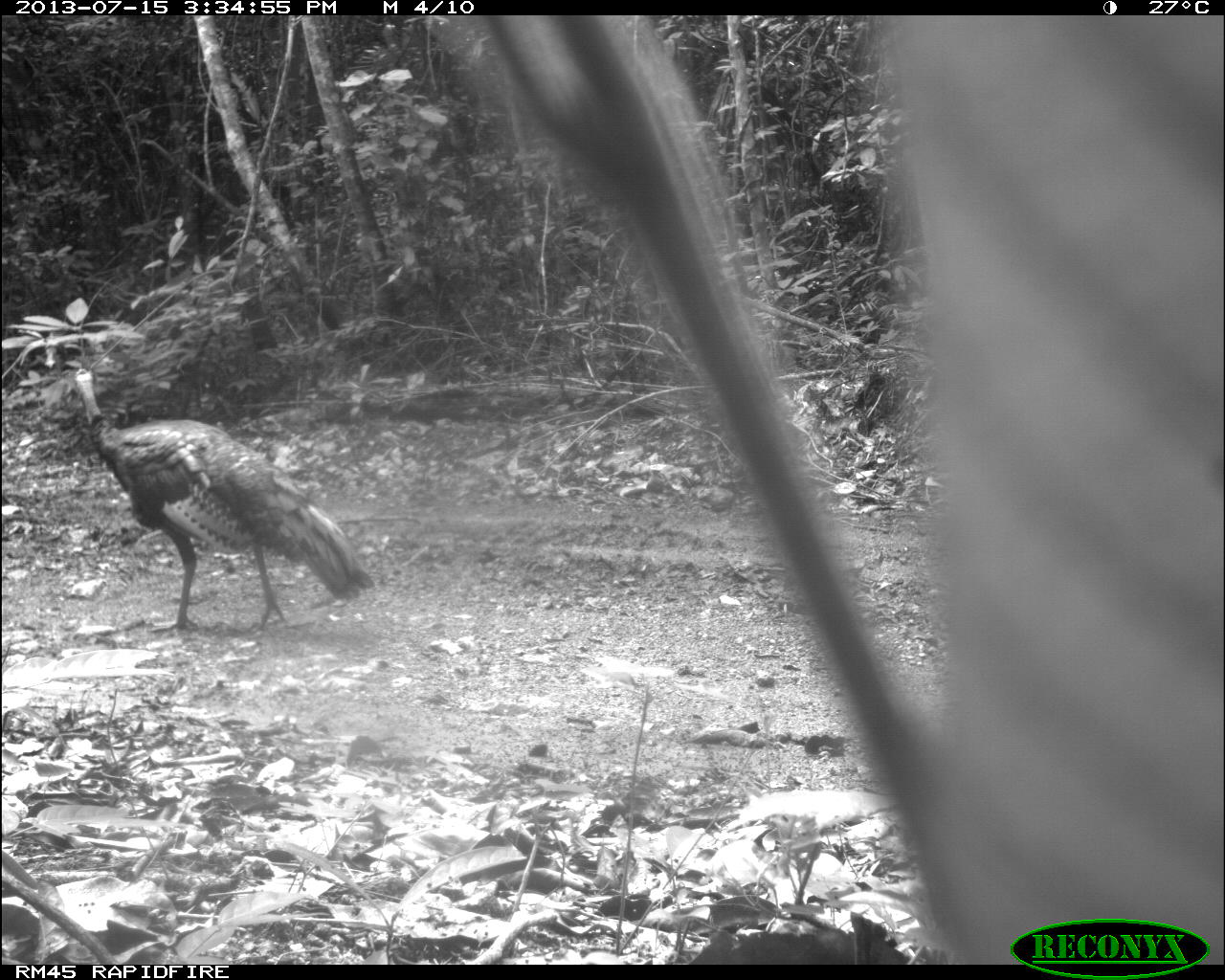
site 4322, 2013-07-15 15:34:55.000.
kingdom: Animalia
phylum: Chordata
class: Aves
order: Galliformes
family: Phasianidae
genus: Meleagris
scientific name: Meleagris ocellata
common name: ocellated turkey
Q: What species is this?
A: Meleagris ocellata (ocellated turkey).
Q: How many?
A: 1.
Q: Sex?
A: Male.